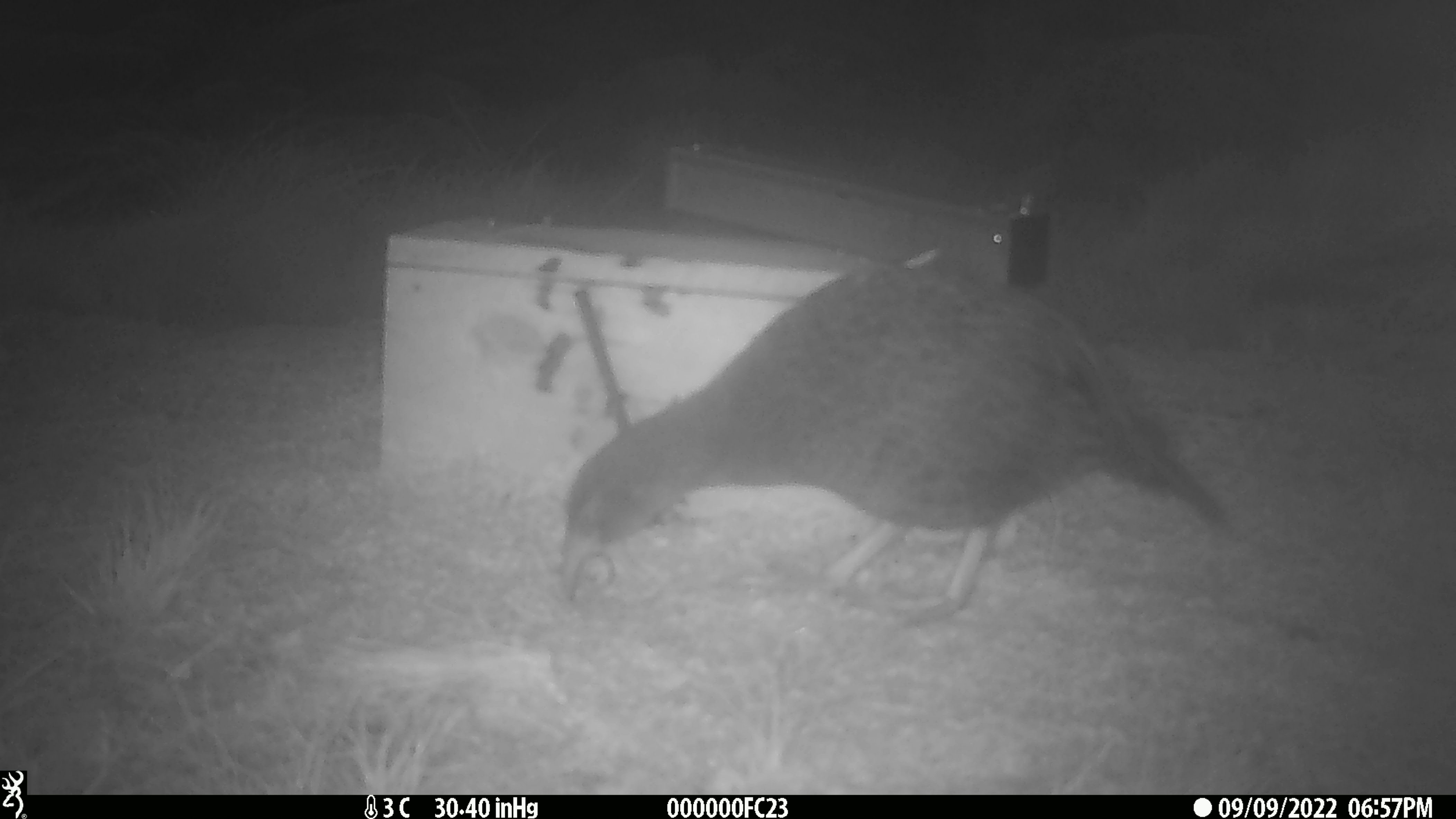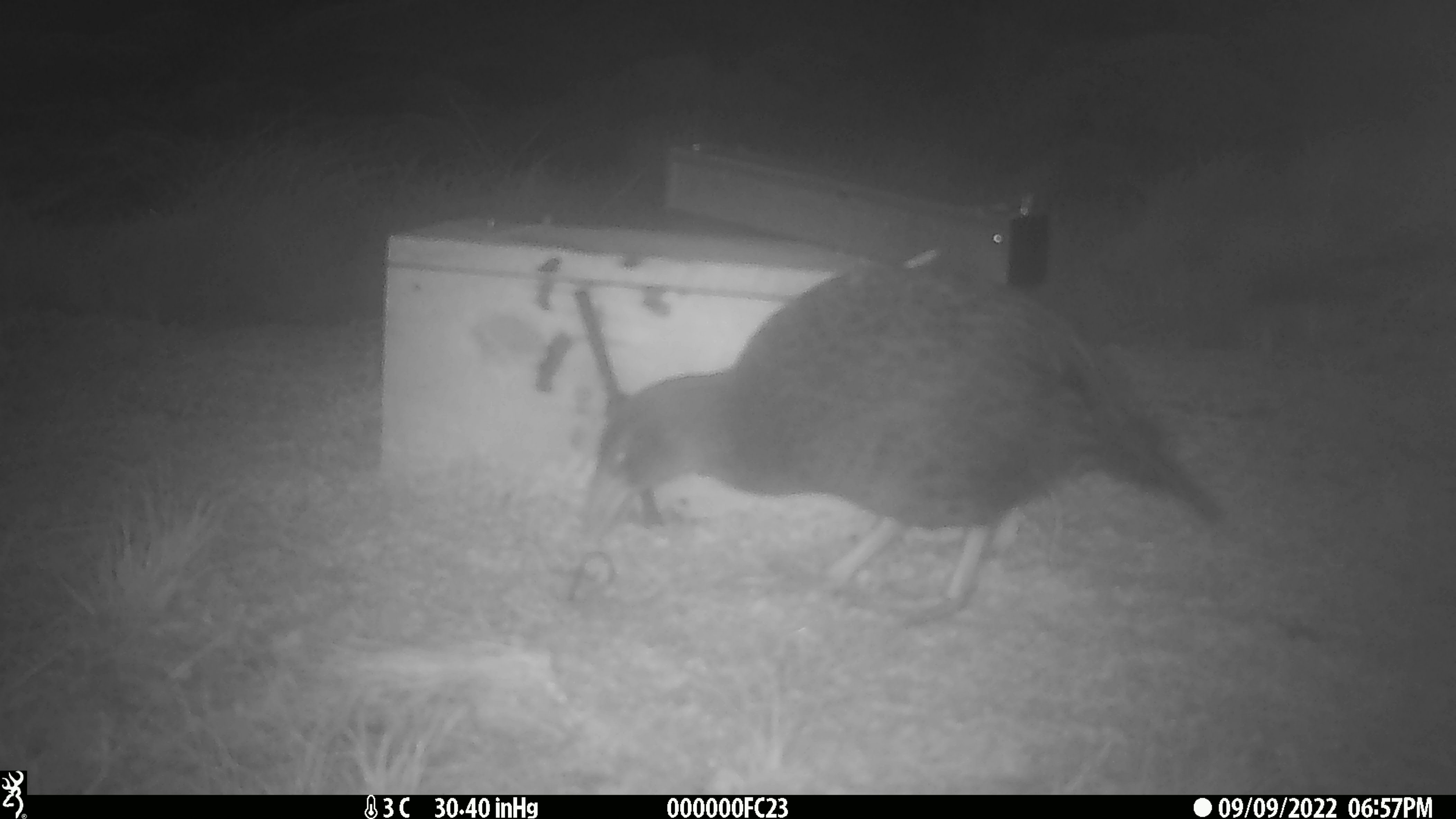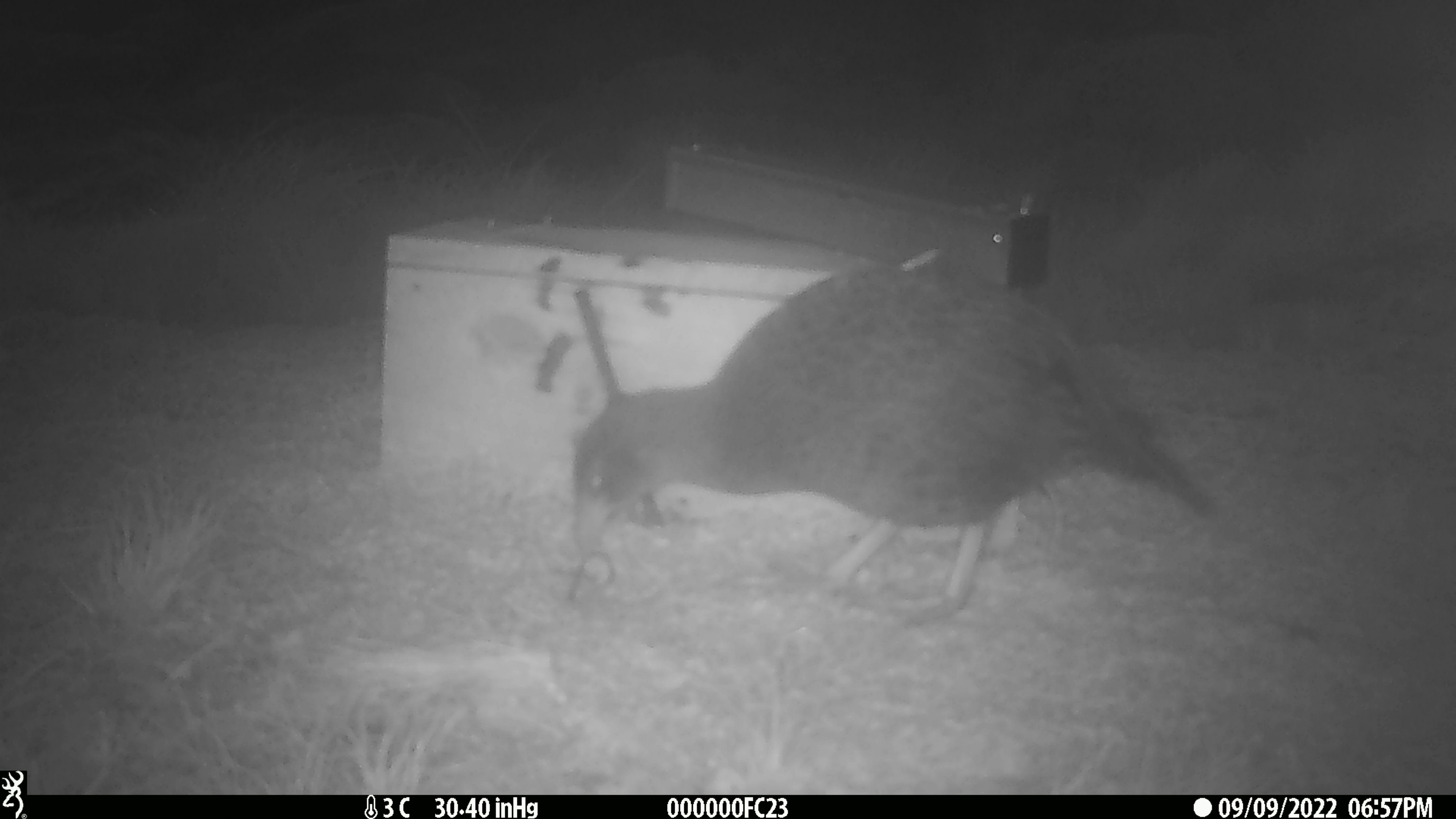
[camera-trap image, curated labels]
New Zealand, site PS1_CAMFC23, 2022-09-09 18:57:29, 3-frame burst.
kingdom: Animalia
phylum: Chordata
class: Aves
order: Gruiformes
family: Rallidae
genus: Gallirallus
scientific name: Gallirallus australis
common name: weka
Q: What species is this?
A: Weka (Gallirallus australis).